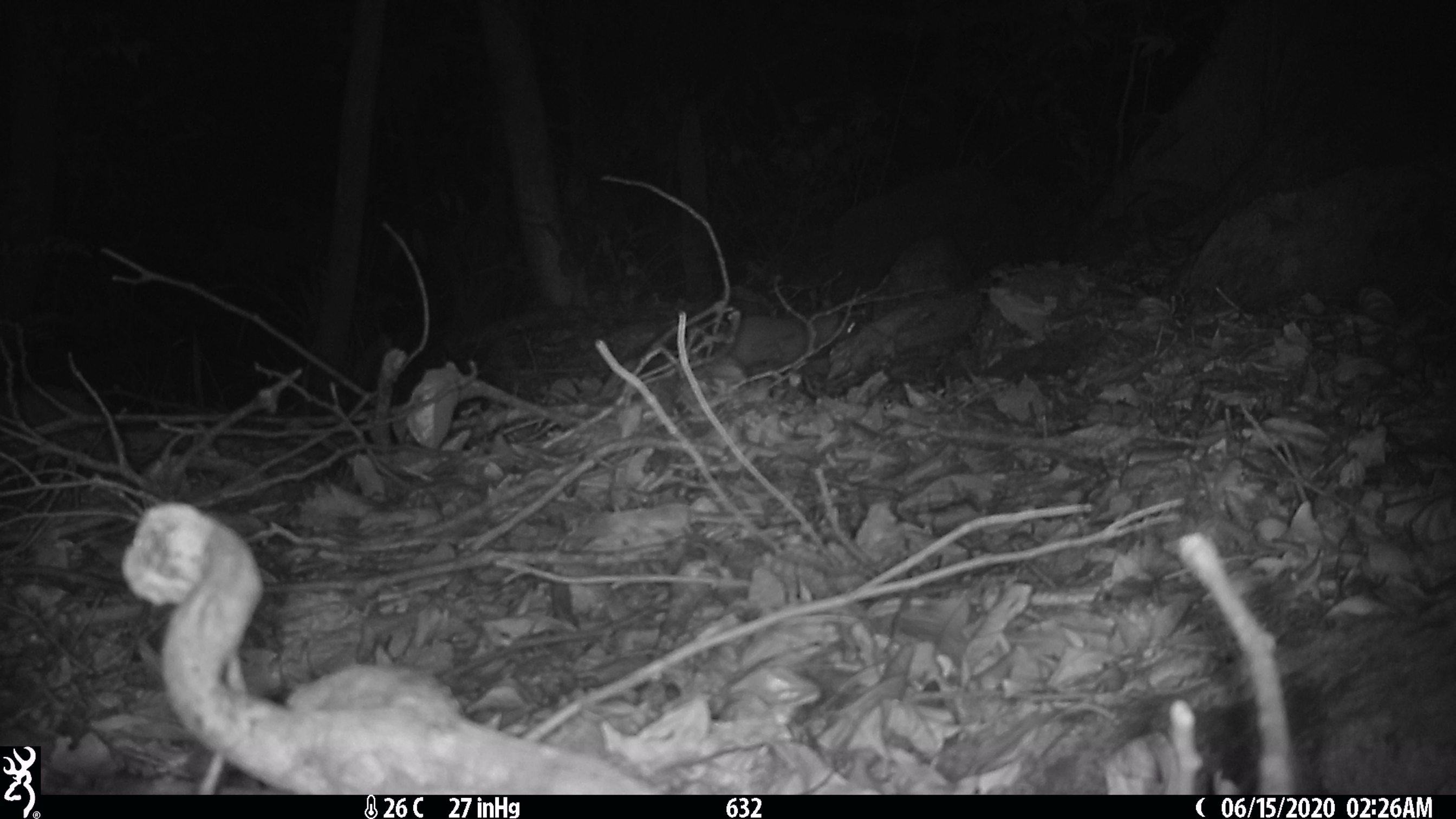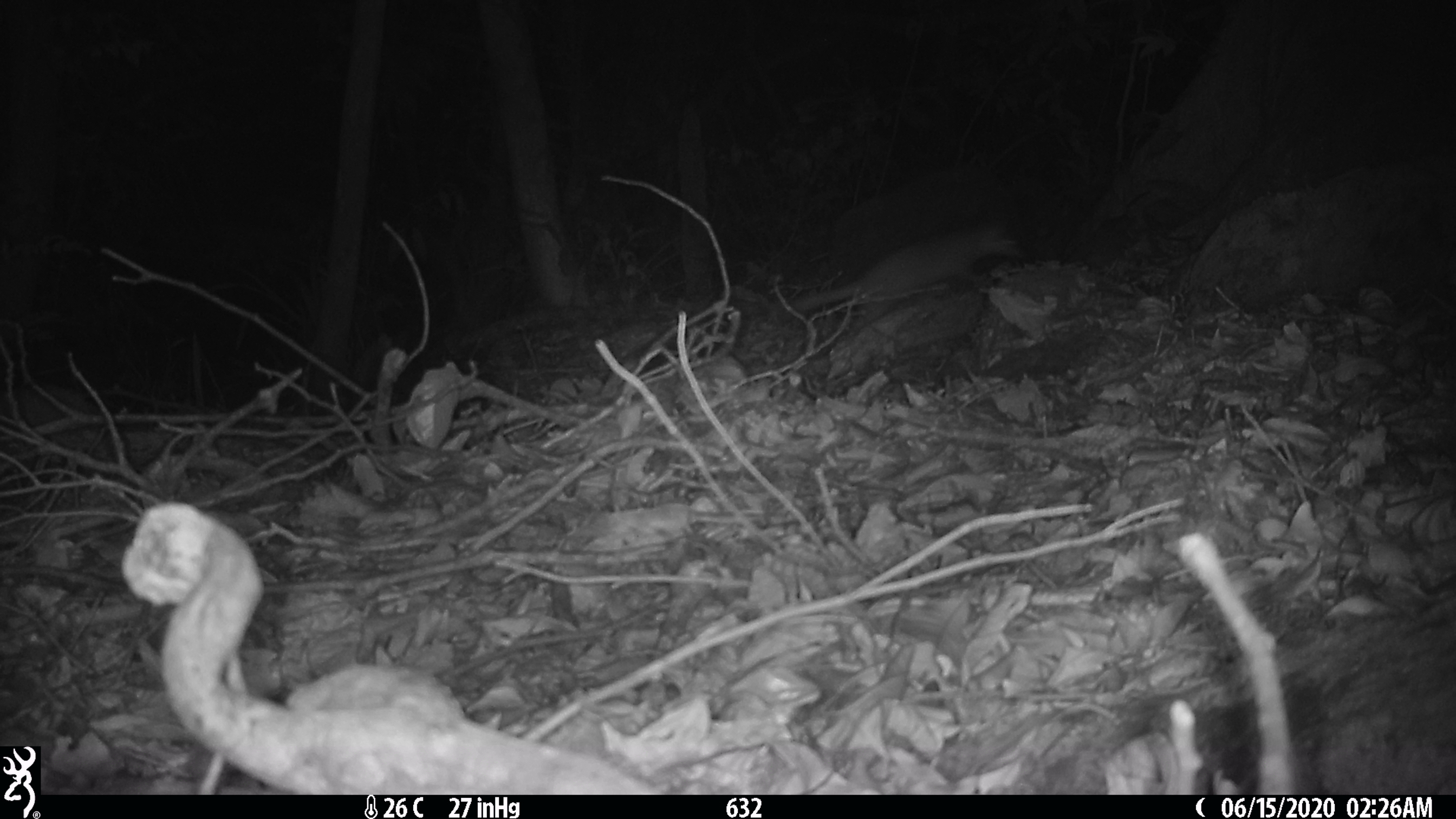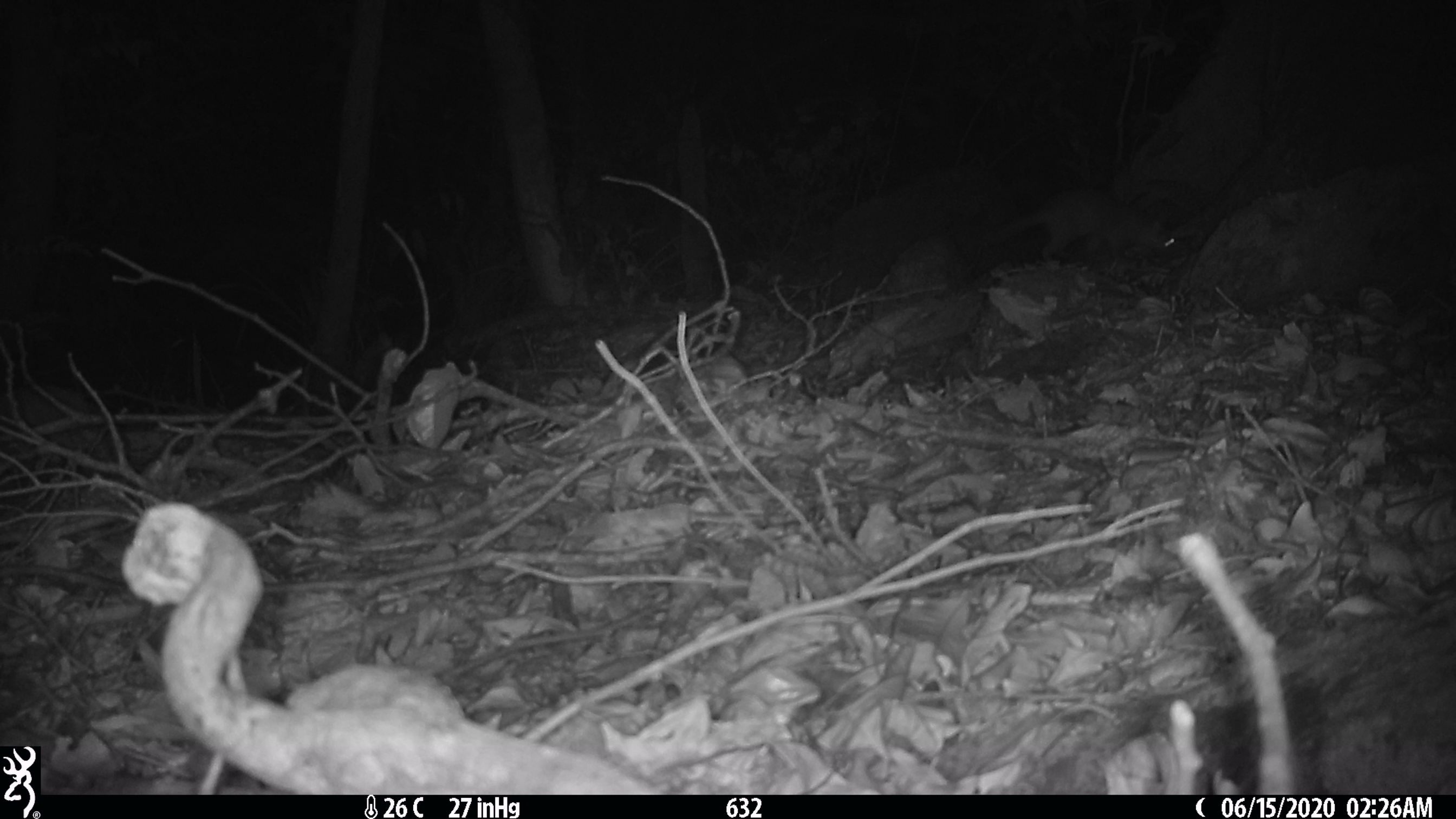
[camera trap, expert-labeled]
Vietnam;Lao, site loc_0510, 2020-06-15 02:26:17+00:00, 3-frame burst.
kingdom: Animalia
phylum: Chordata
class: Mammalia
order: Carnivora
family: Mustelidae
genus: Melogale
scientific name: Melogale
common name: ferret badger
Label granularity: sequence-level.